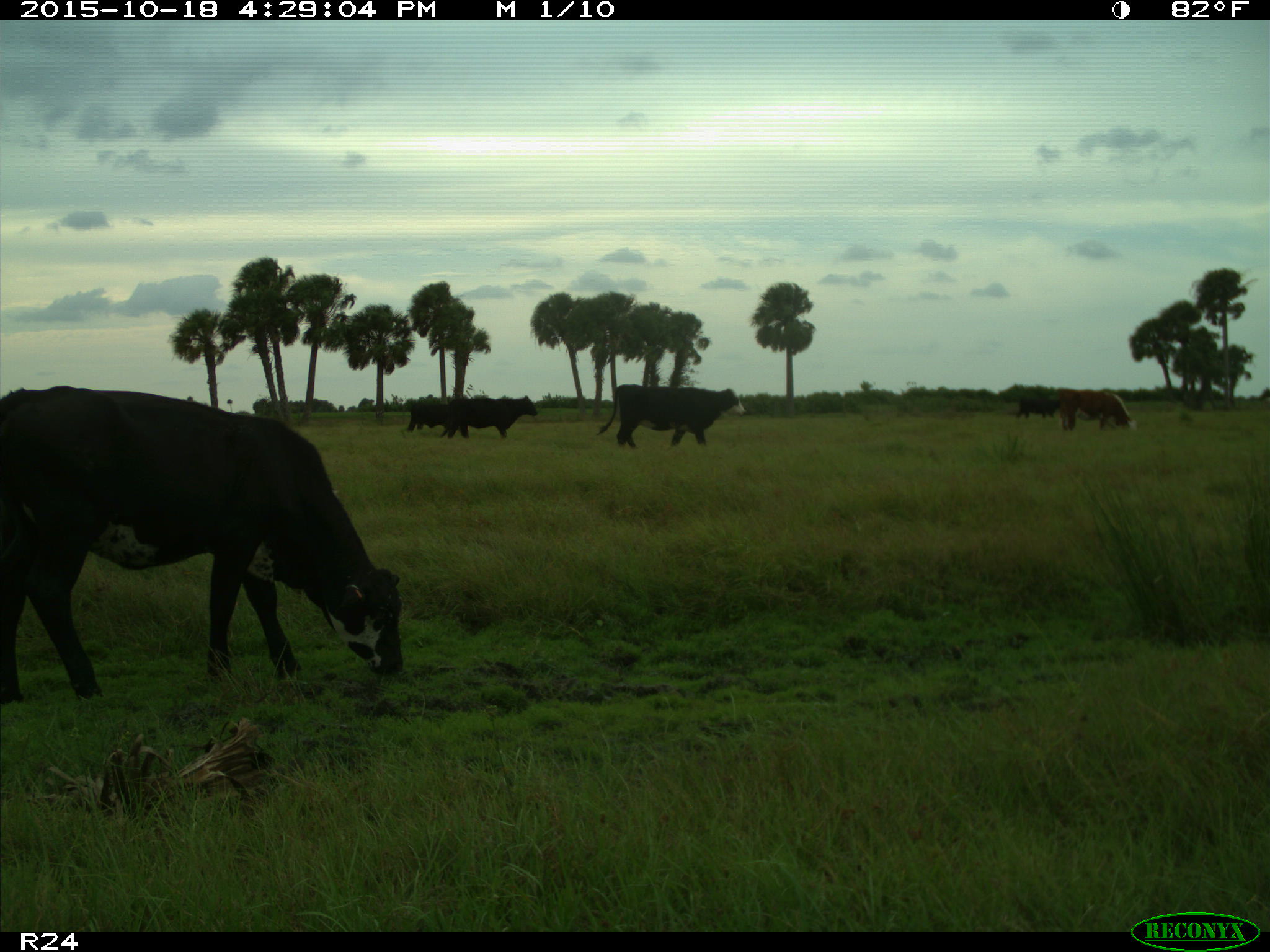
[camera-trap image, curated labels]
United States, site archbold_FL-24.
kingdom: Animalia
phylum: Chordata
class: Mammalia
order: Artiodactyla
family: Bovidae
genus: Bos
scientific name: Bos taurus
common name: domestic cow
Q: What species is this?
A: Bos taurus (domestic cow).